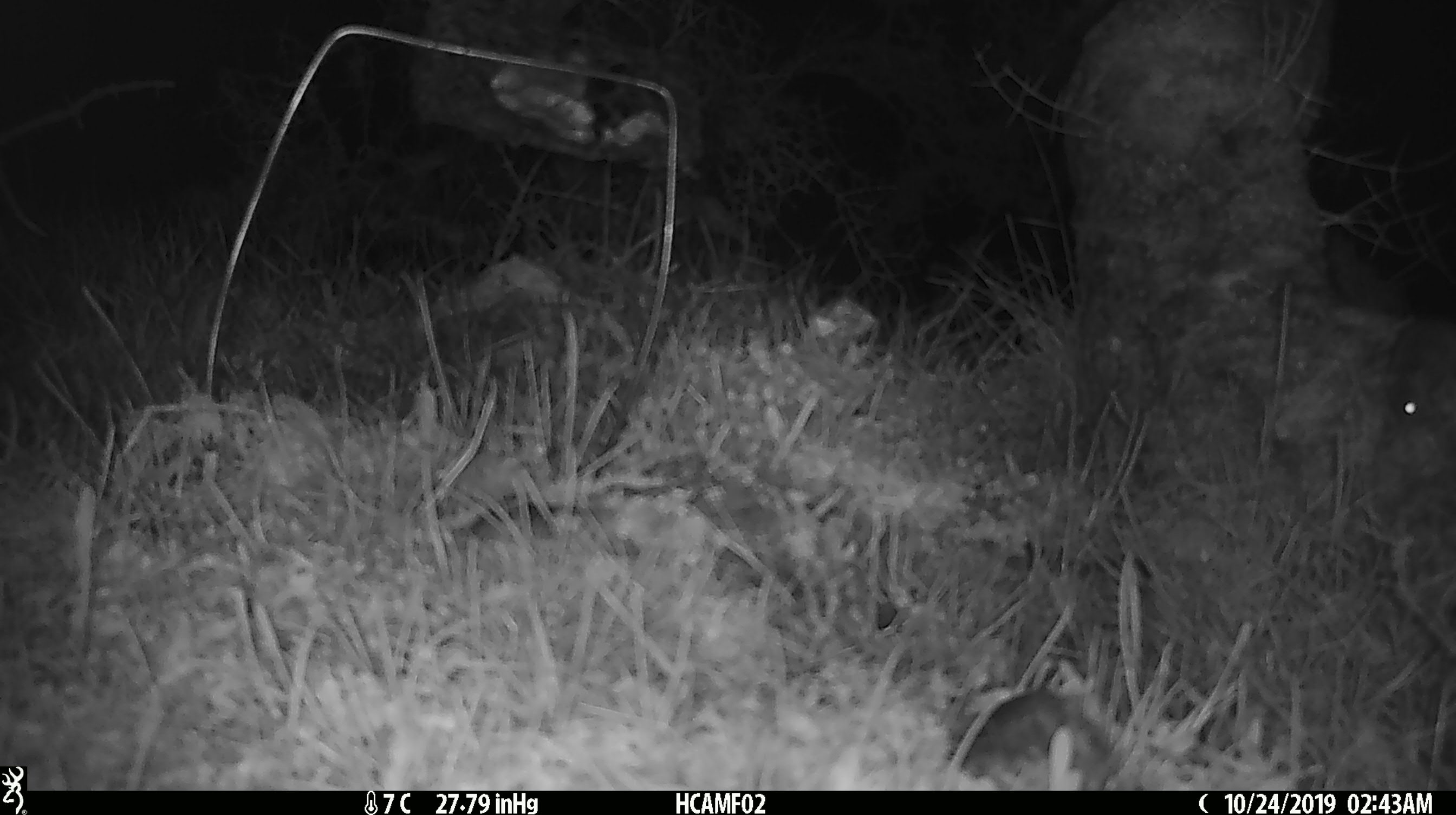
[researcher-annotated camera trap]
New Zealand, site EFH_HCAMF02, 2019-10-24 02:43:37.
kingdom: Animalia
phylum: Chordata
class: Mammalia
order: Rodentia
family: Muridae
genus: Mus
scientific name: Mus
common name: mouse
Mouse (Mus).